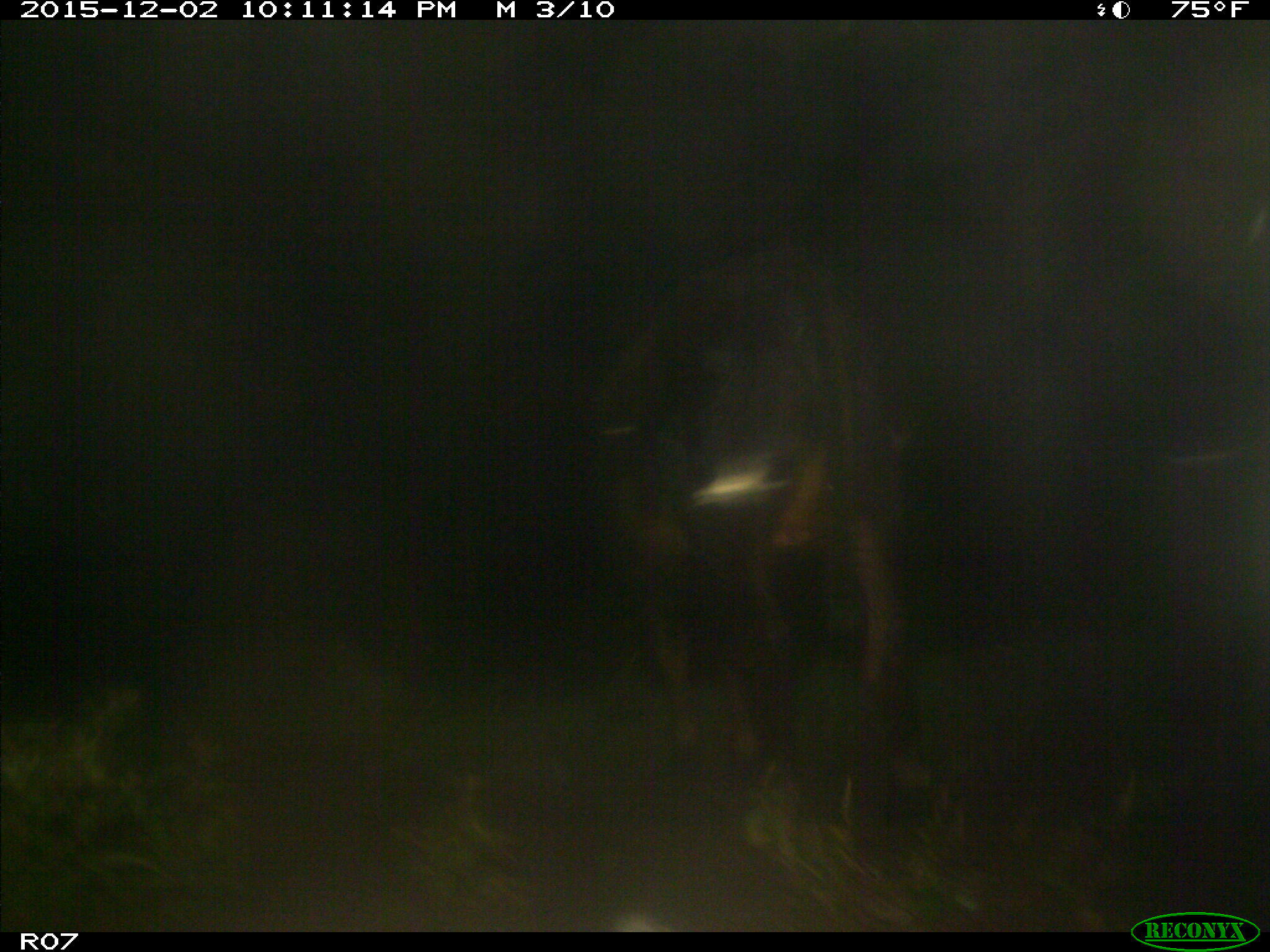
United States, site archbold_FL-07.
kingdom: Animalia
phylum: Chordata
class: Mammalia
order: Artiodactyla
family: Bovidae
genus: Bos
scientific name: Bos taurus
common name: domestic cow